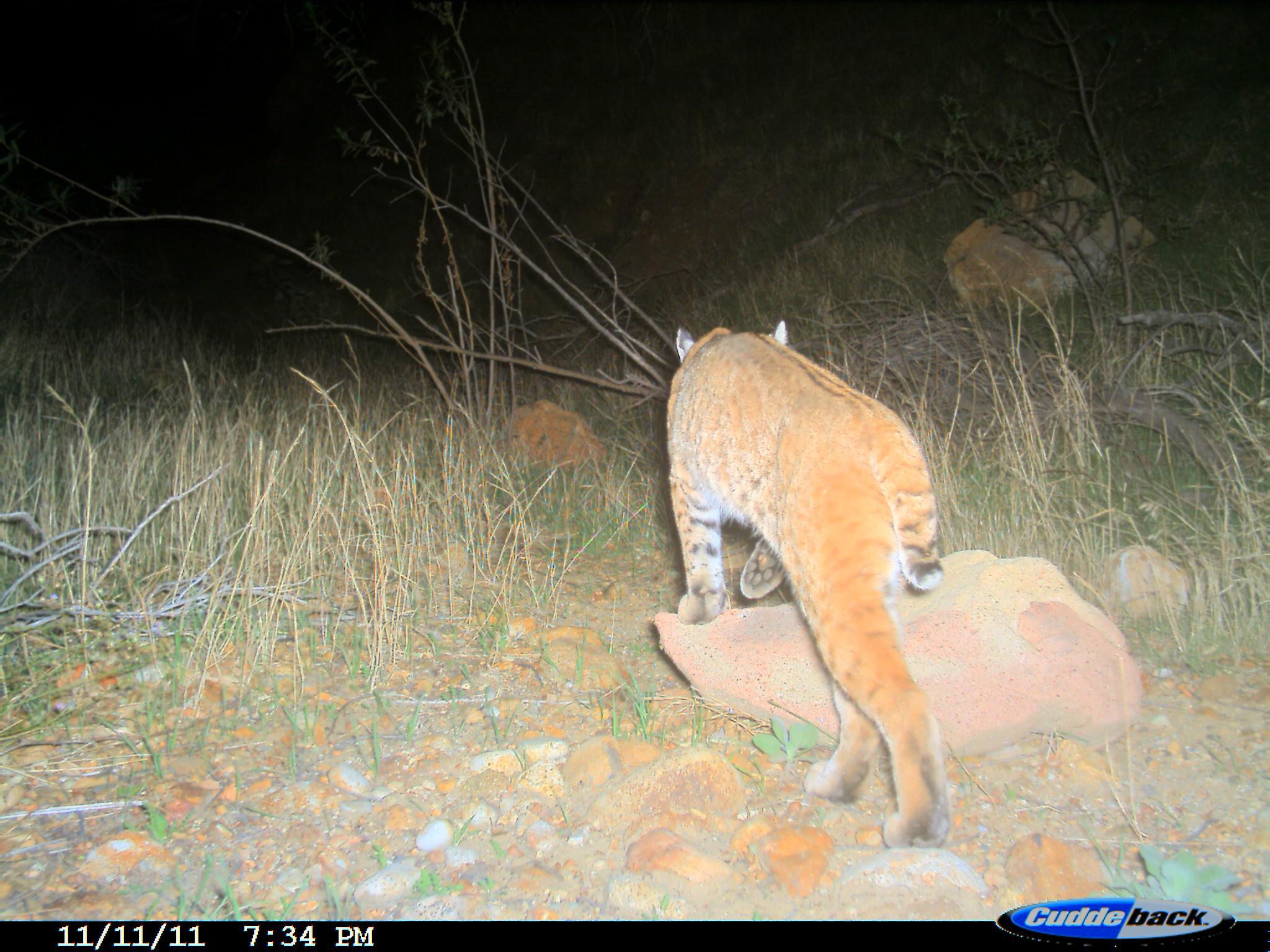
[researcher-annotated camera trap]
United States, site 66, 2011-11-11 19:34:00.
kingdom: Animalia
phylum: Chordata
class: Mammalia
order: Carnivora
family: Felidae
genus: Lynx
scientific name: Lynx rufus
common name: bobcat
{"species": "bobcat (Lynx rufus)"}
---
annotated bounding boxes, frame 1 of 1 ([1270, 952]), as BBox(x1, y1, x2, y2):
bobcat: BBox(663, 315, 956, 857)